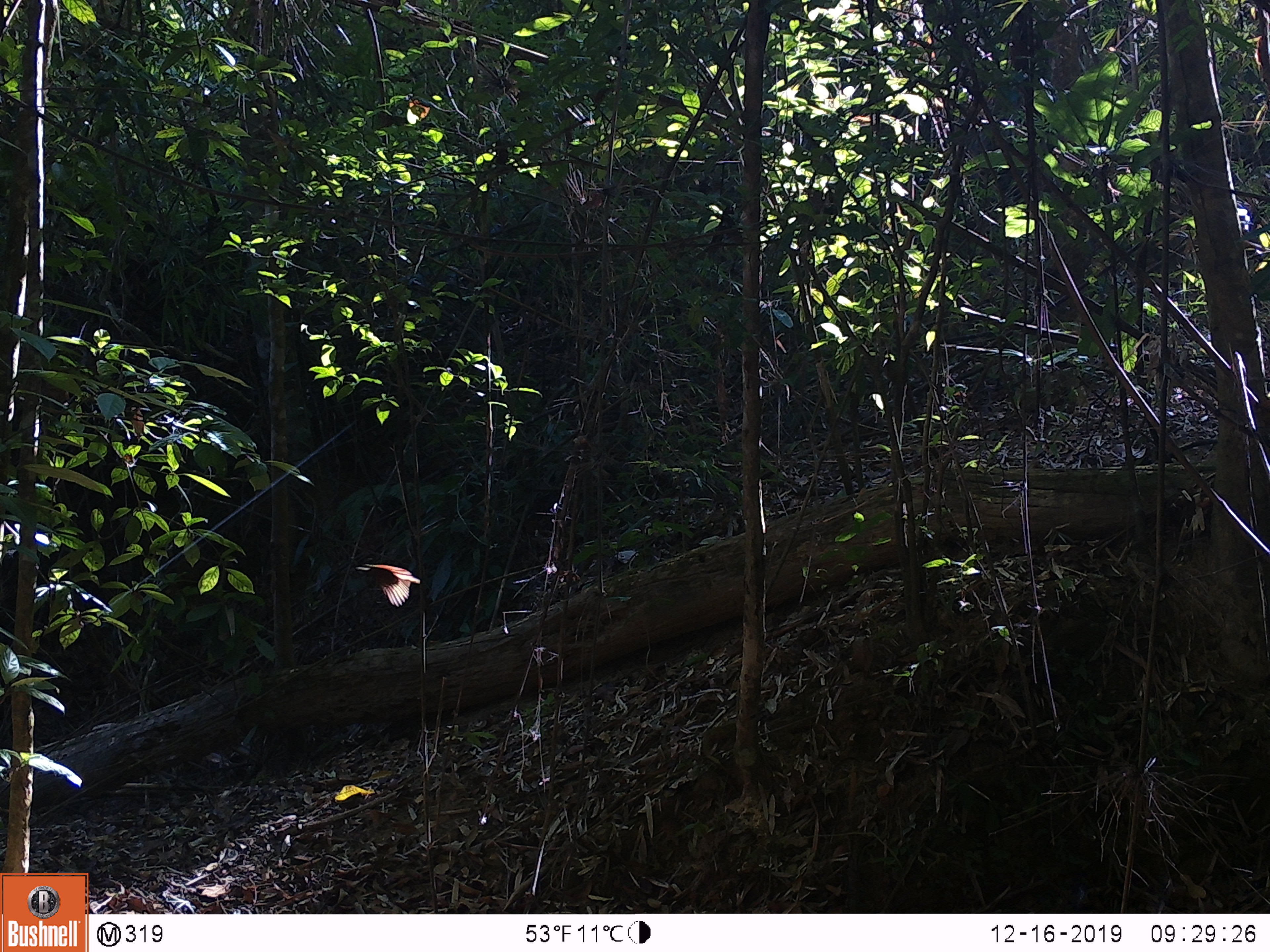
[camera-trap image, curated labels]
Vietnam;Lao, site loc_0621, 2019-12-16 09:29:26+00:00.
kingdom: Animalia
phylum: Chordata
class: Aves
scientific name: Aves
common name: bird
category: unidentified bird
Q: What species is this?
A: Unidentified bird (bird) (Aves).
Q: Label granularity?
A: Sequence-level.